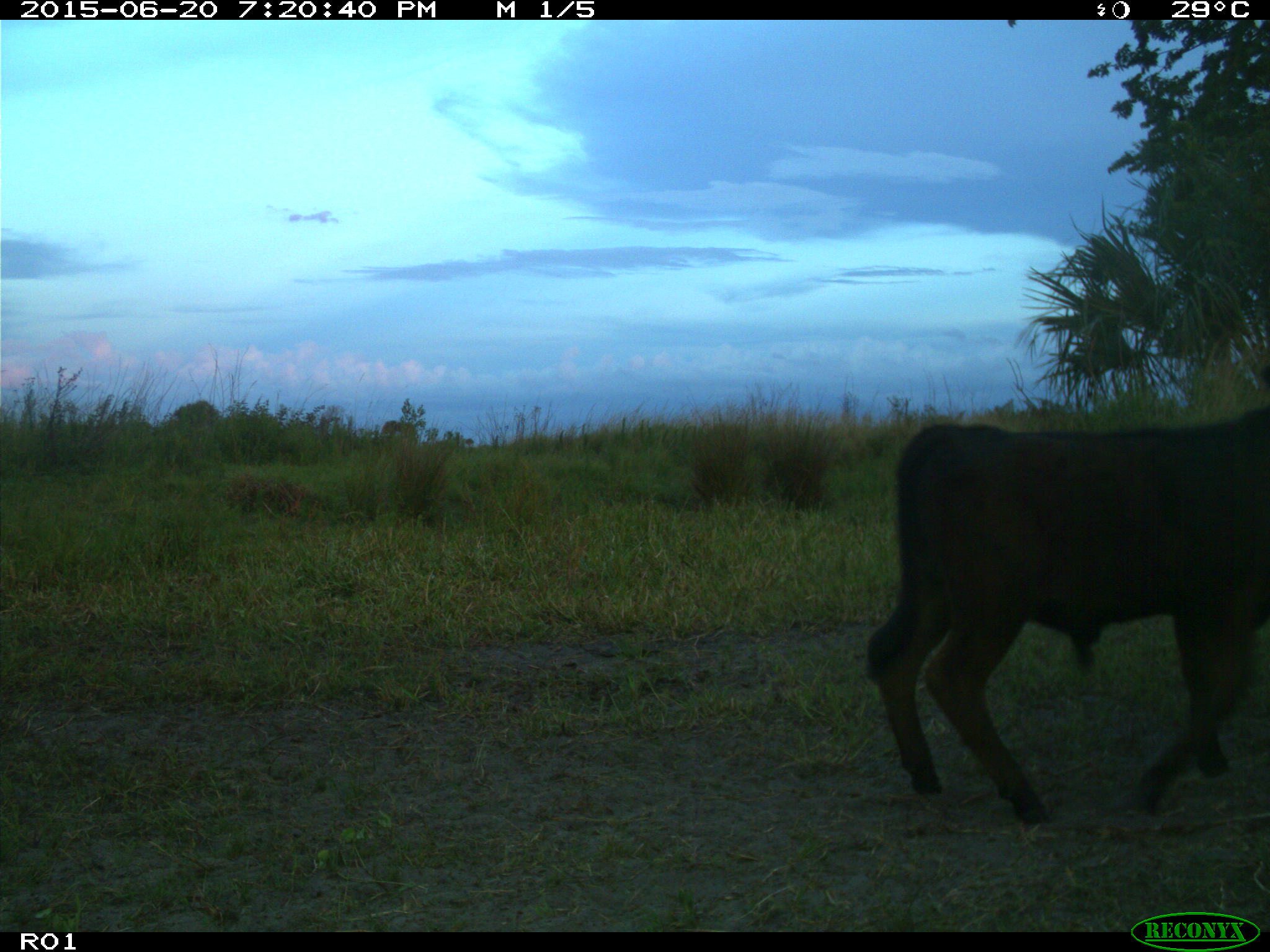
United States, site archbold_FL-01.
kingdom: Animalia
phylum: Chordata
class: Mammalia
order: Artiodactyla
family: Bovidae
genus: Bos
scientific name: Bos taurus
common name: domestic cow